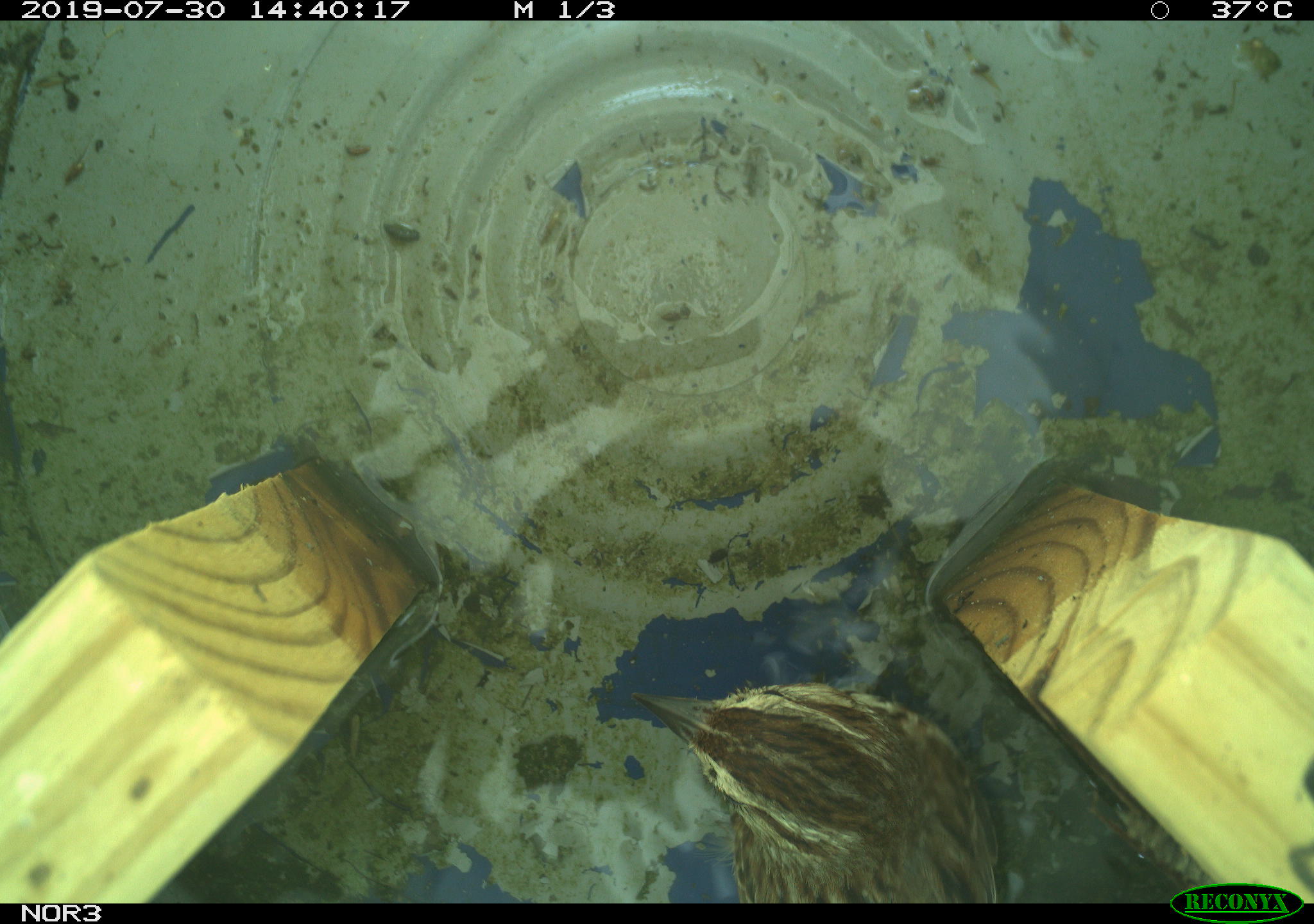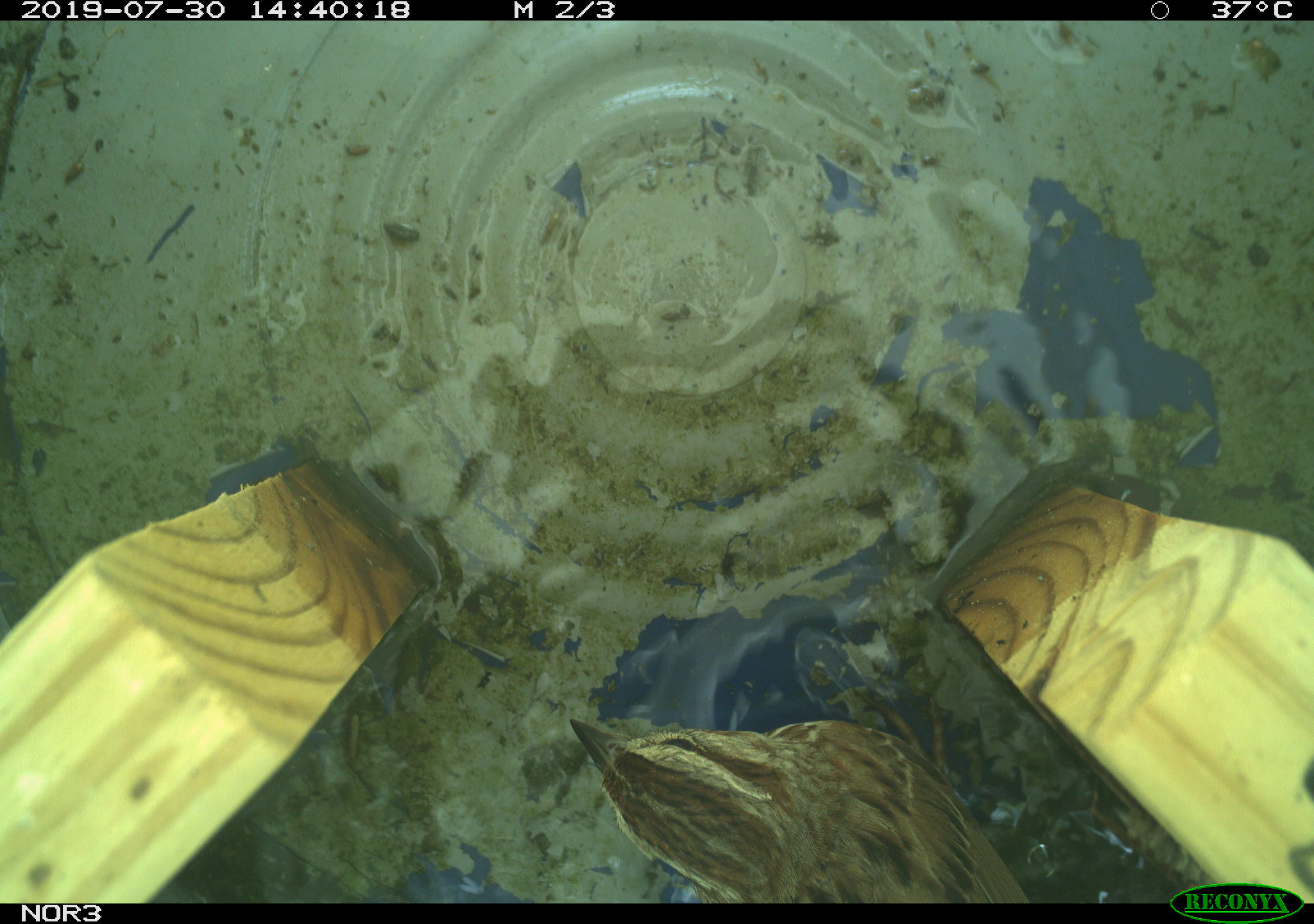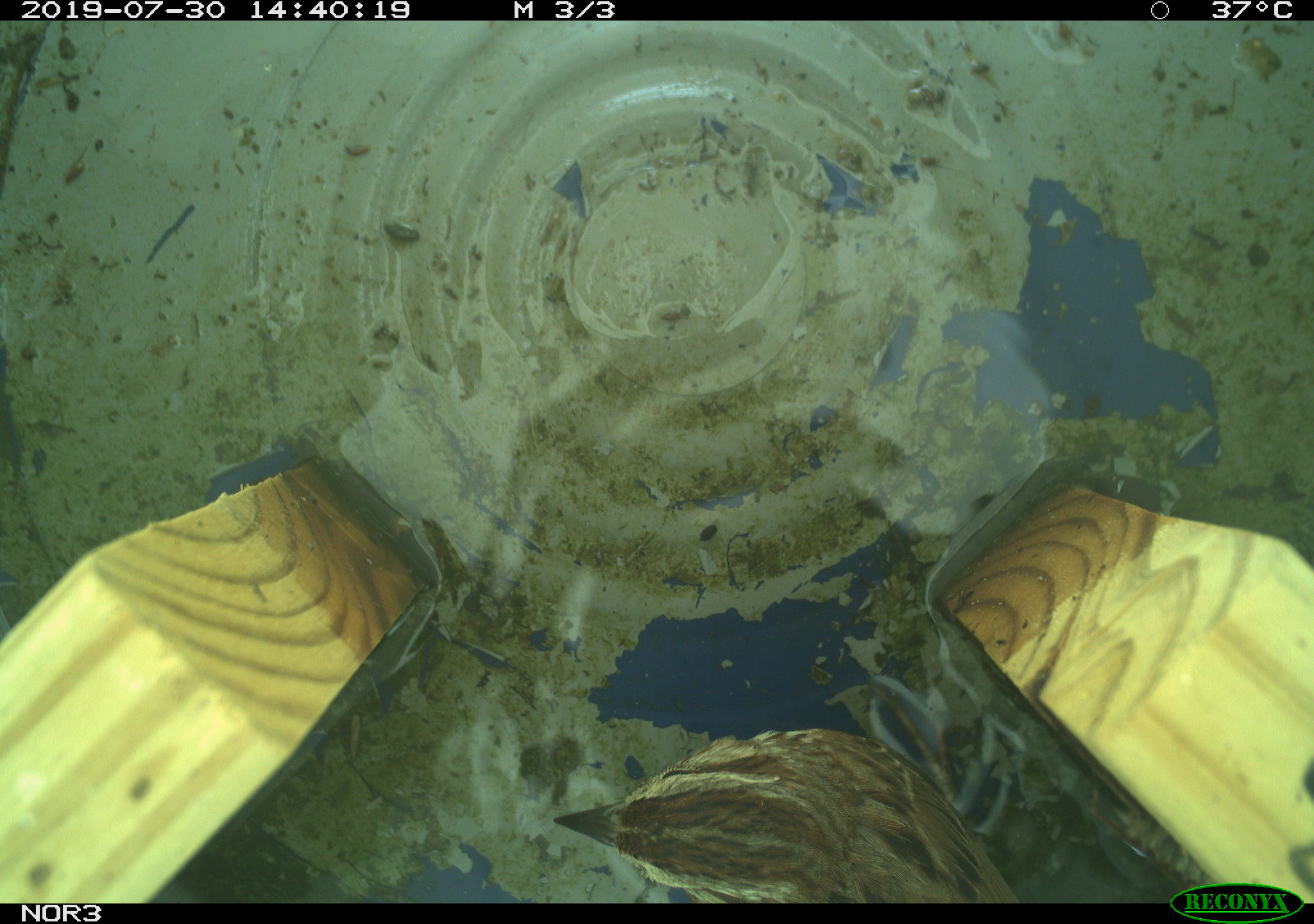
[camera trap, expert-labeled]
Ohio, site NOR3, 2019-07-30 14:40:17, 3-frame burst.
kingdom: Animalia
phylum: Chordata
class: Aves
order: Passeriformes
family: Passerellidae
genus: Melospiza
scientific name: Melospiza melodia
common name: song sparrow